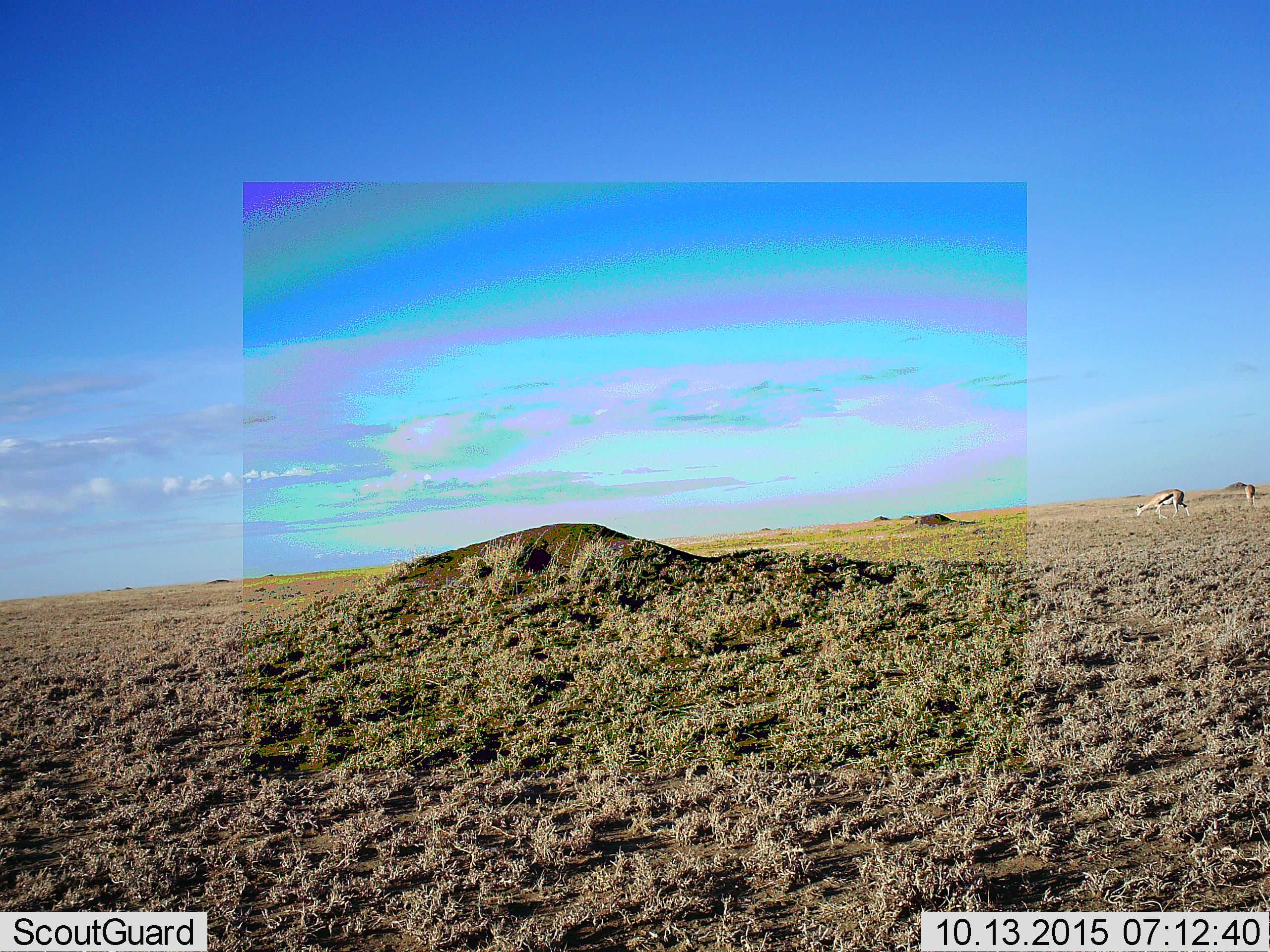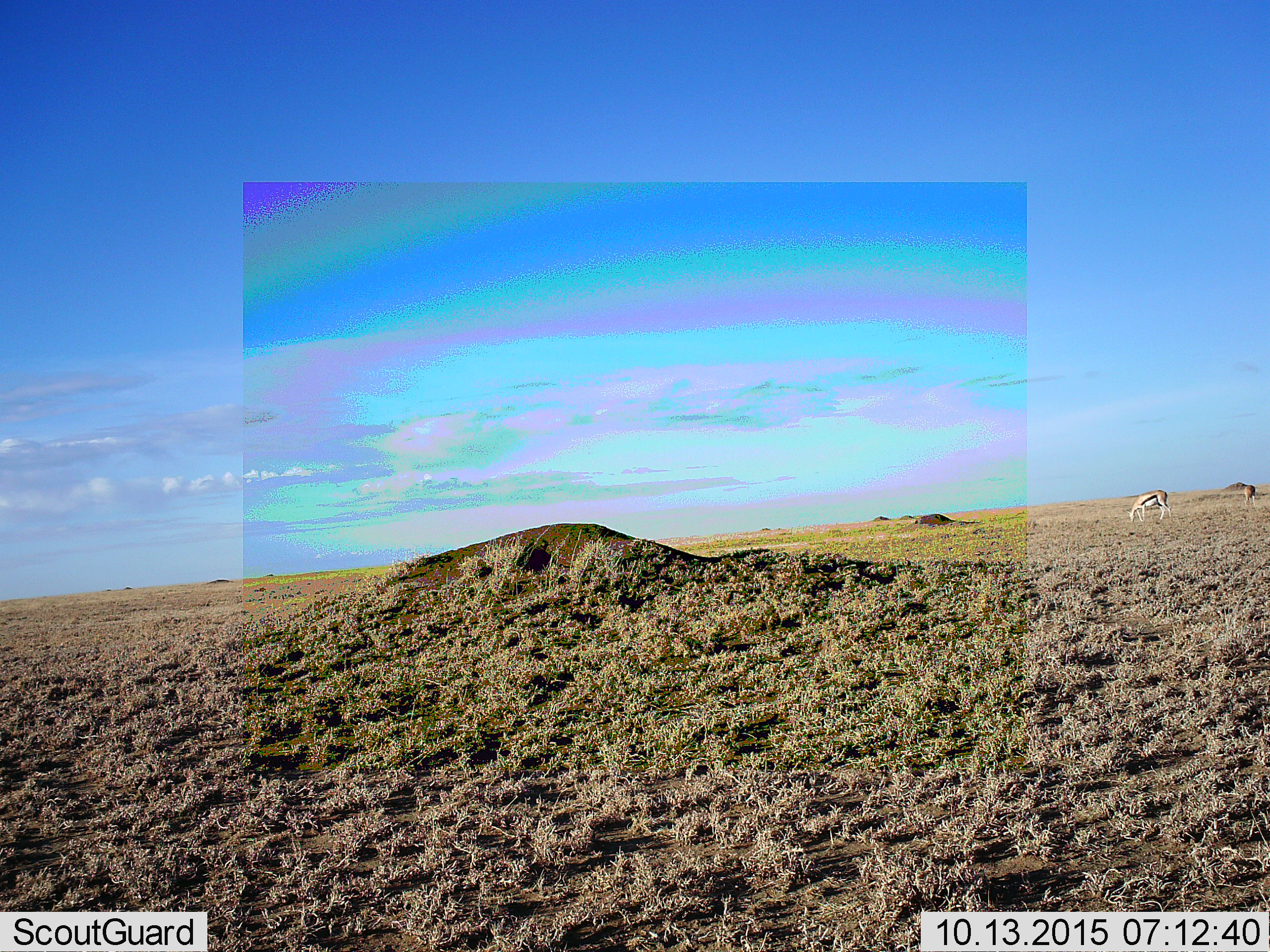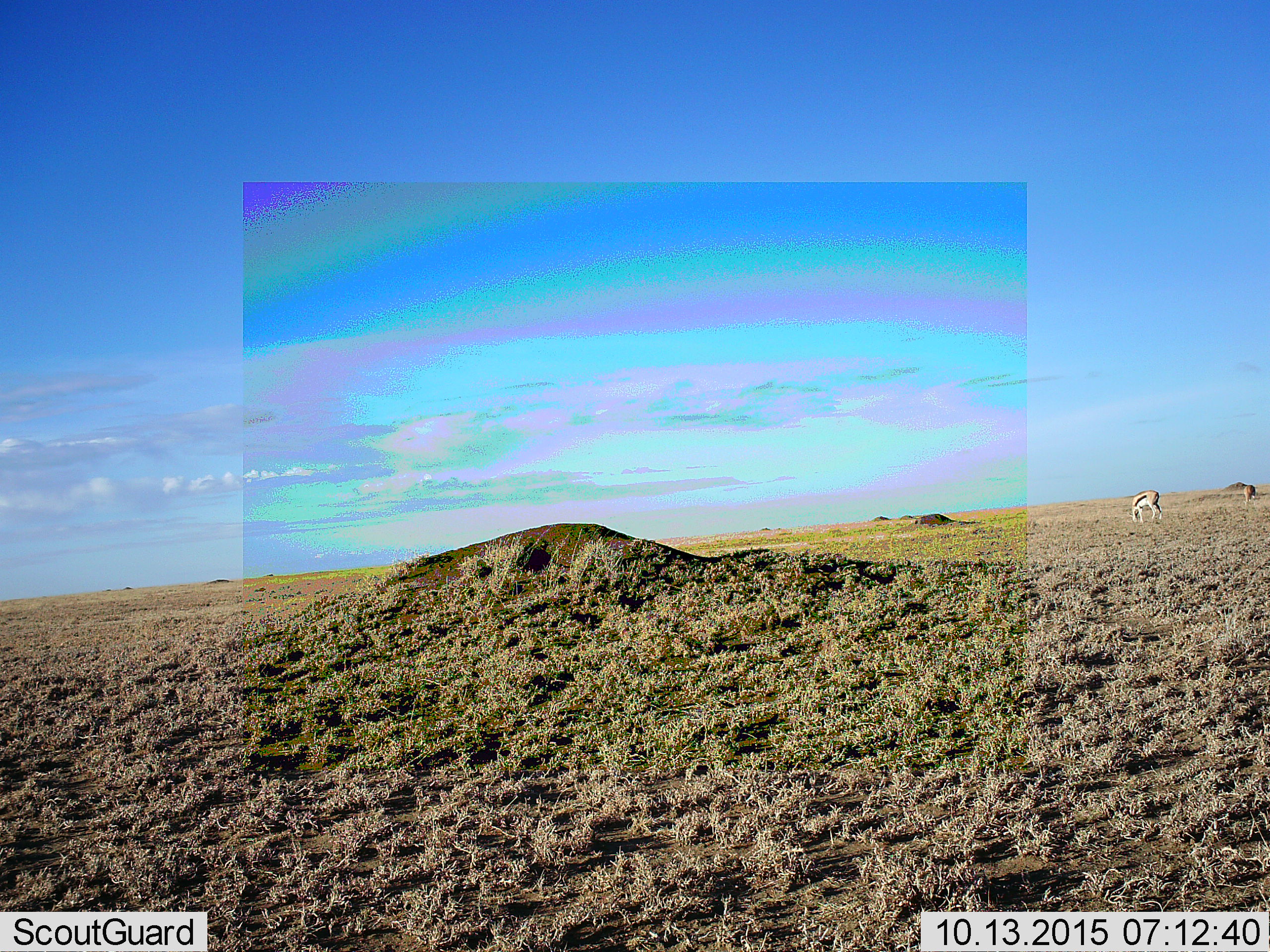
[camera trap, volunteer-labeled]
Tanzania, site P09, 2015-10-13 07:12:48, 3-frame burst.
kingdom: Animalia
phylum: Chordata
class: Mammalia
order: Artiodactyla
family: Bovidae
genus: Eudorcas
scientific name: Eudorcas thomsonii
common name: thomson's gazelle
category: gazellethomsons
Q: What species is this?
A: Gazellethomsons (thomson's gazelle) (Eudorcas thomsonii).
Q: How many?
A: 2.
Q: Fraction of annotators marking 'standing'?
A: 29%.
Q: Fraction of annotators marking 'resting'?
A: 0%.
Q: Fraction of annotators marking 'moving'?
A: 57%.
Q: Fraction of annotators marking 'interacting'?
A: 0%.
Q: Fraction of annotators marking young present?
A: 0%.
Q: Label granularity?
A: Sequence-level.